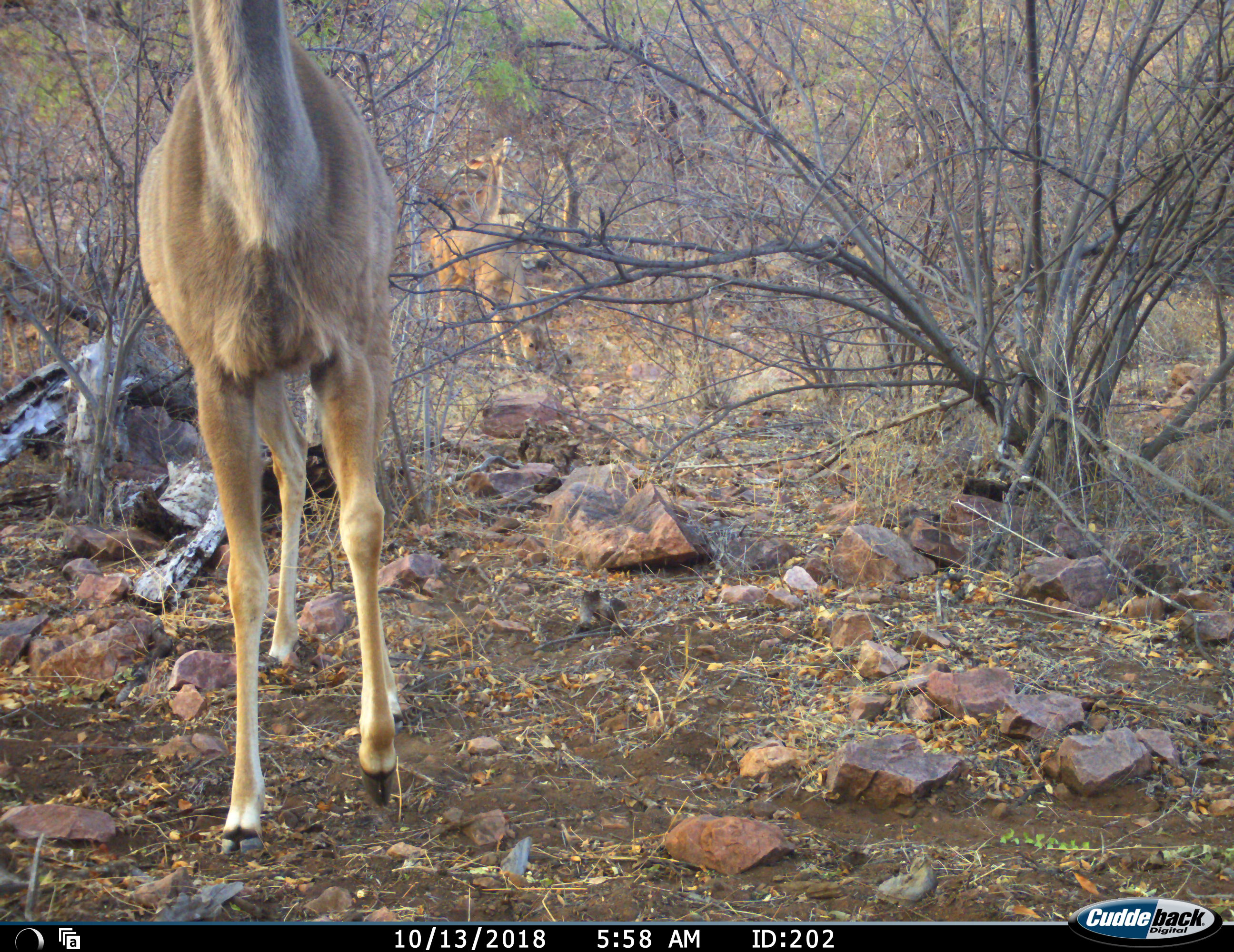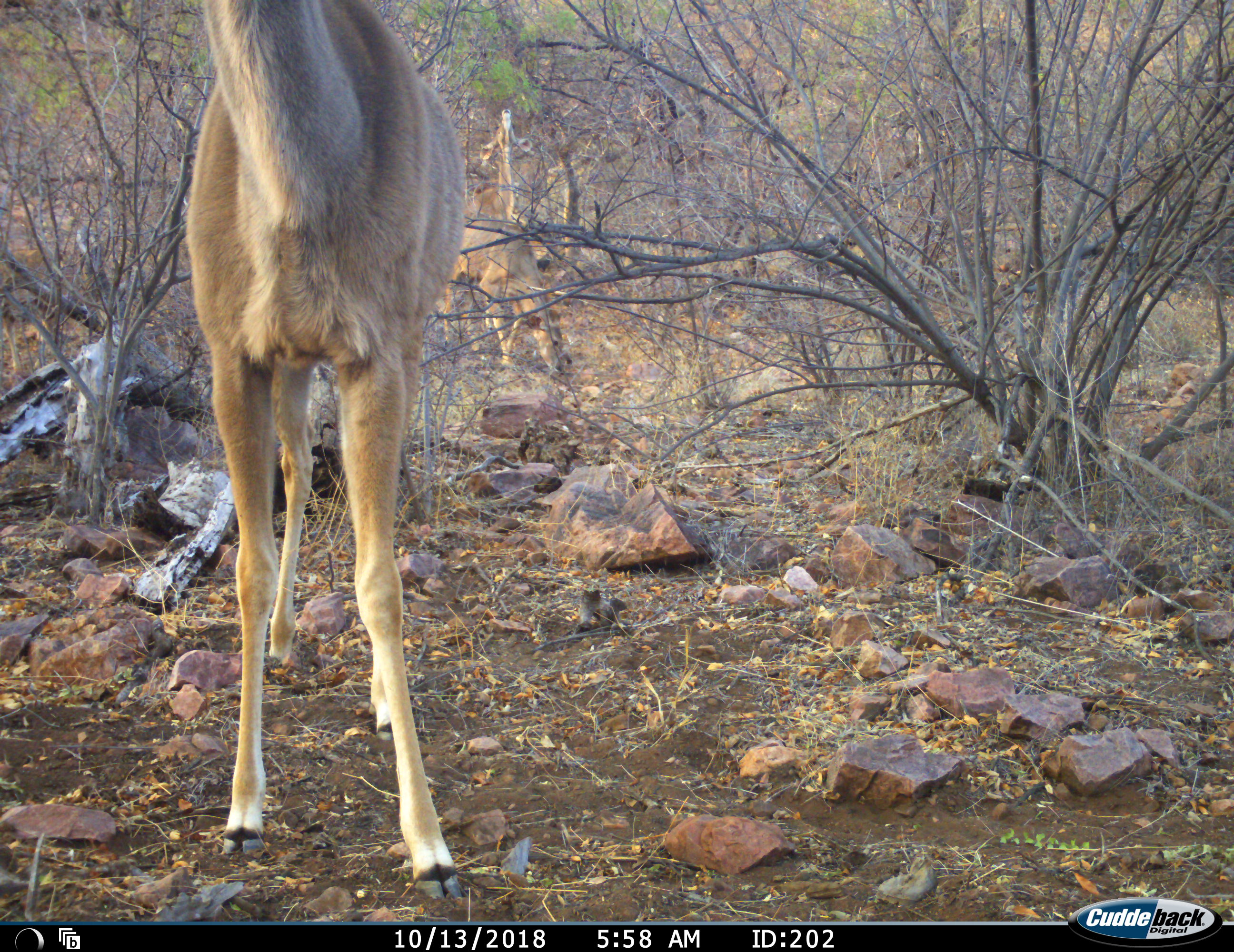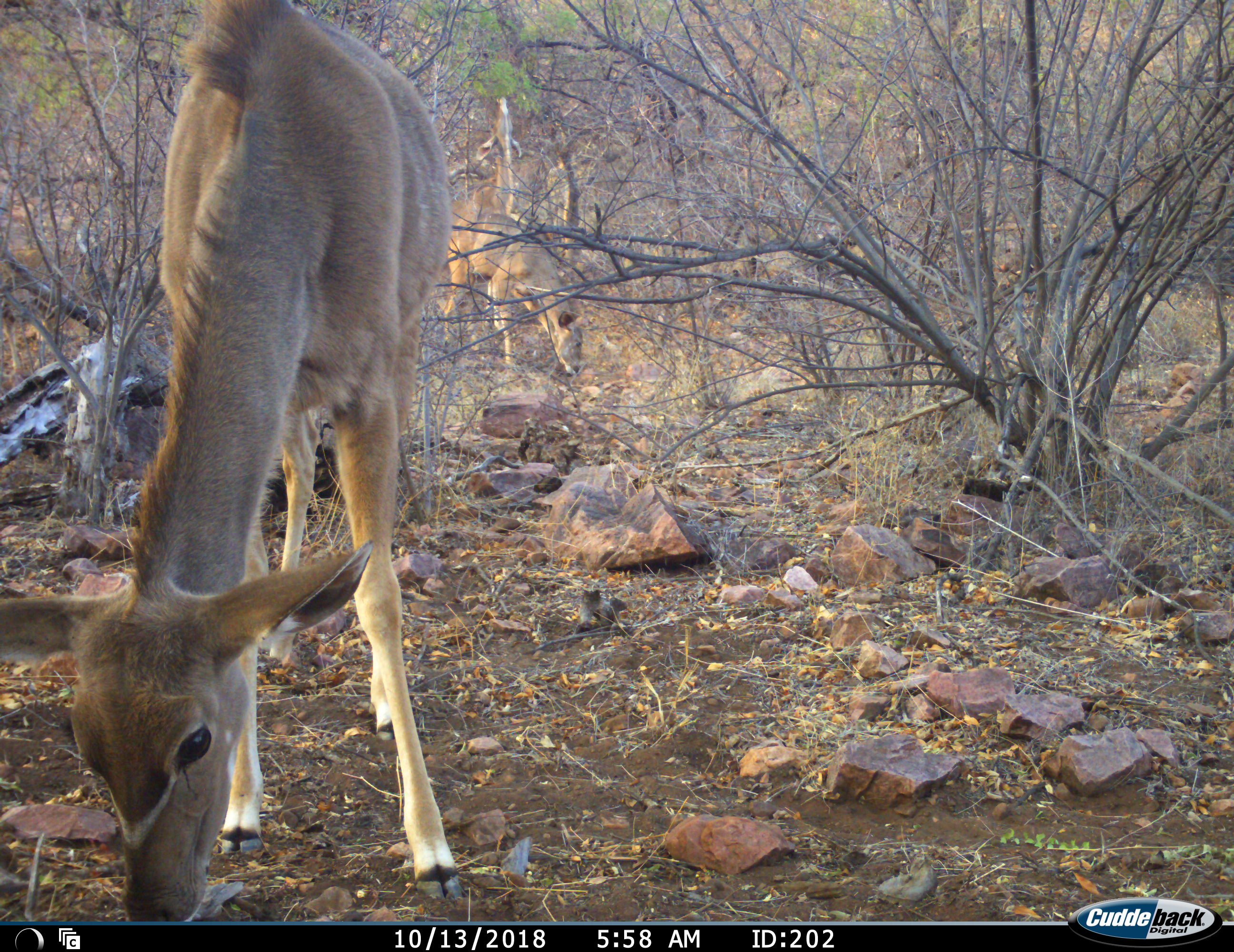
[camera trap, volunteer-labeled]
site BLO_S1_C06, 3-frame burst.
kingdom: Animalia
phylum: Chordata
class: Mammalia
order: Artiodactyla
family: Bovidae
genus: Tragelaphus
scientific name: Tragelaphus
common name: kudu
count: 3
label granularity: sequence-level